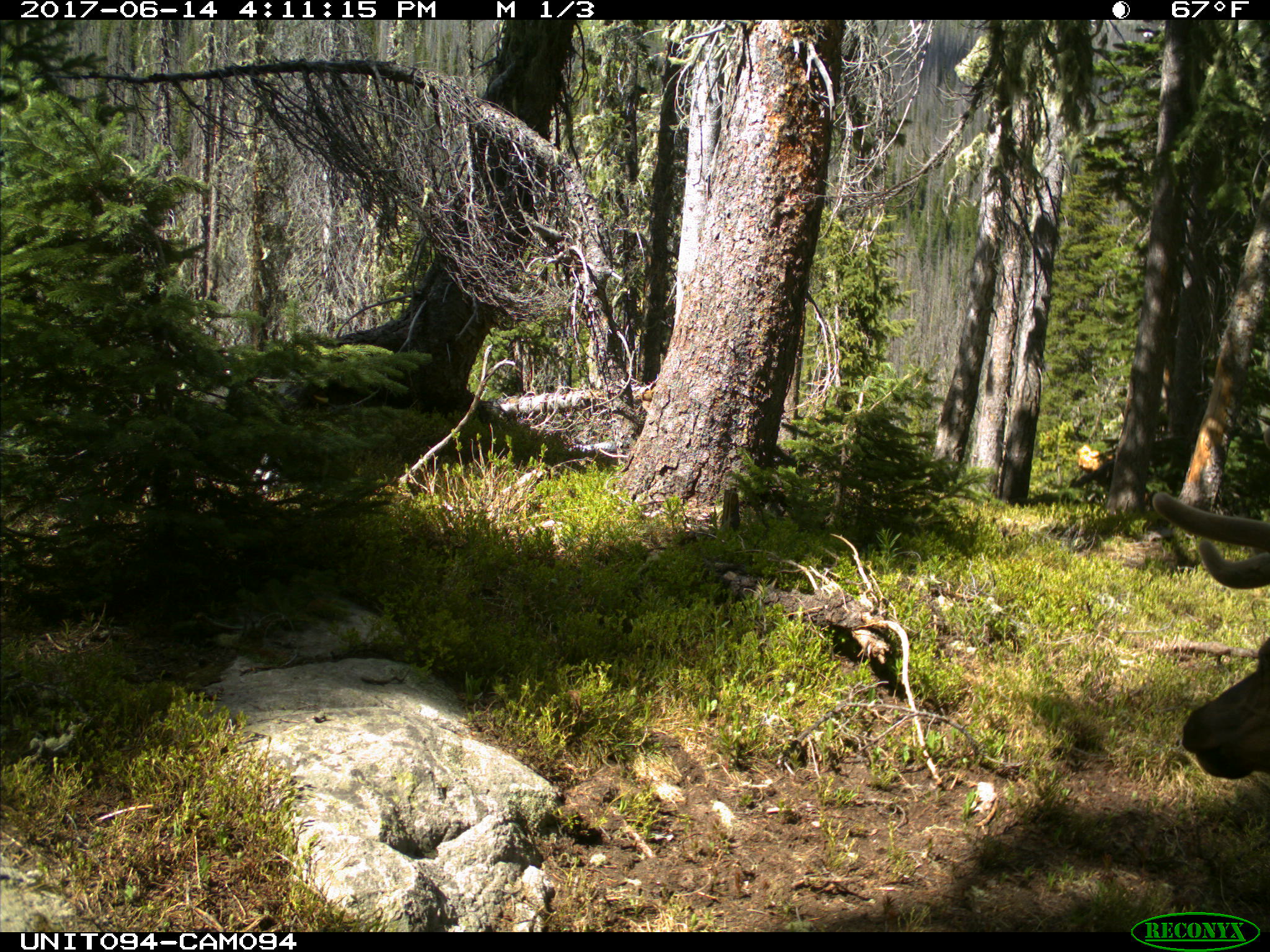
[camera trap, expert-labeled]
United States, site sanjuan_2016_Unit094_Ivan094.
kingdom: Animalia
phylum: Chordata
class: Mammalia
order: Artiodactyla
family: Cervidae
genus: Cervus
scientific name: Cervus elaphus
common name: red deer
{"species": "Cervus elaphus (red deer)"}